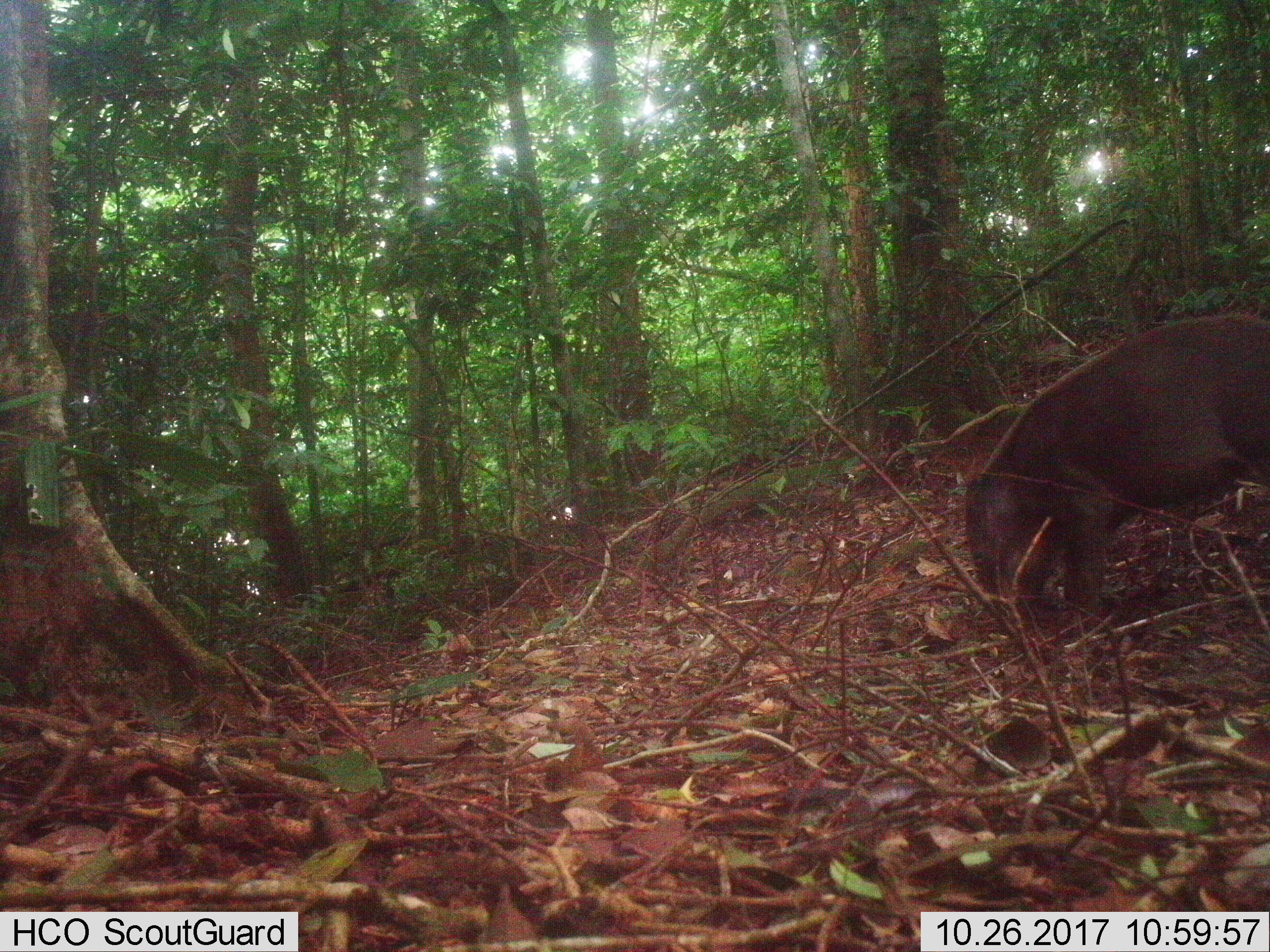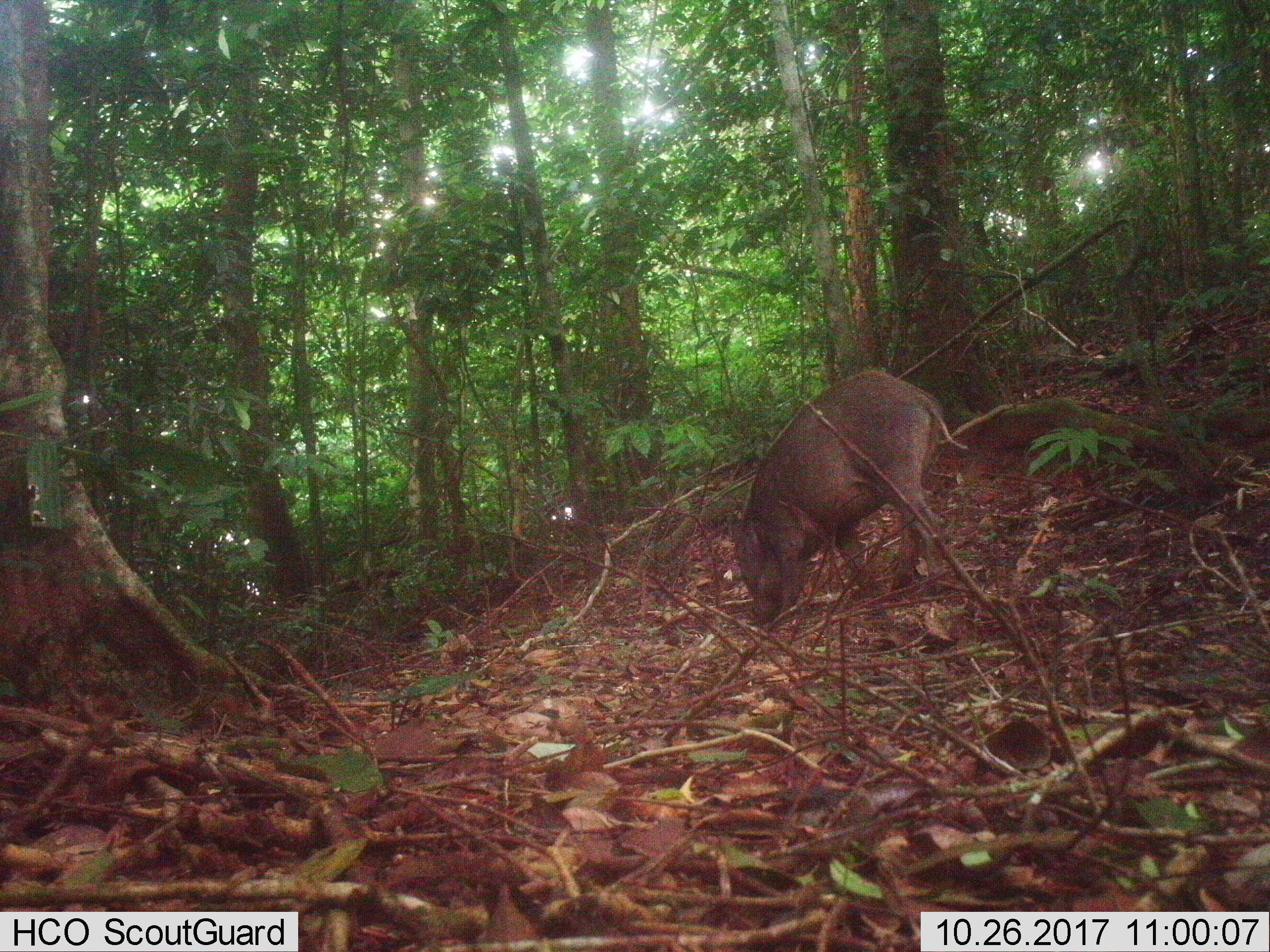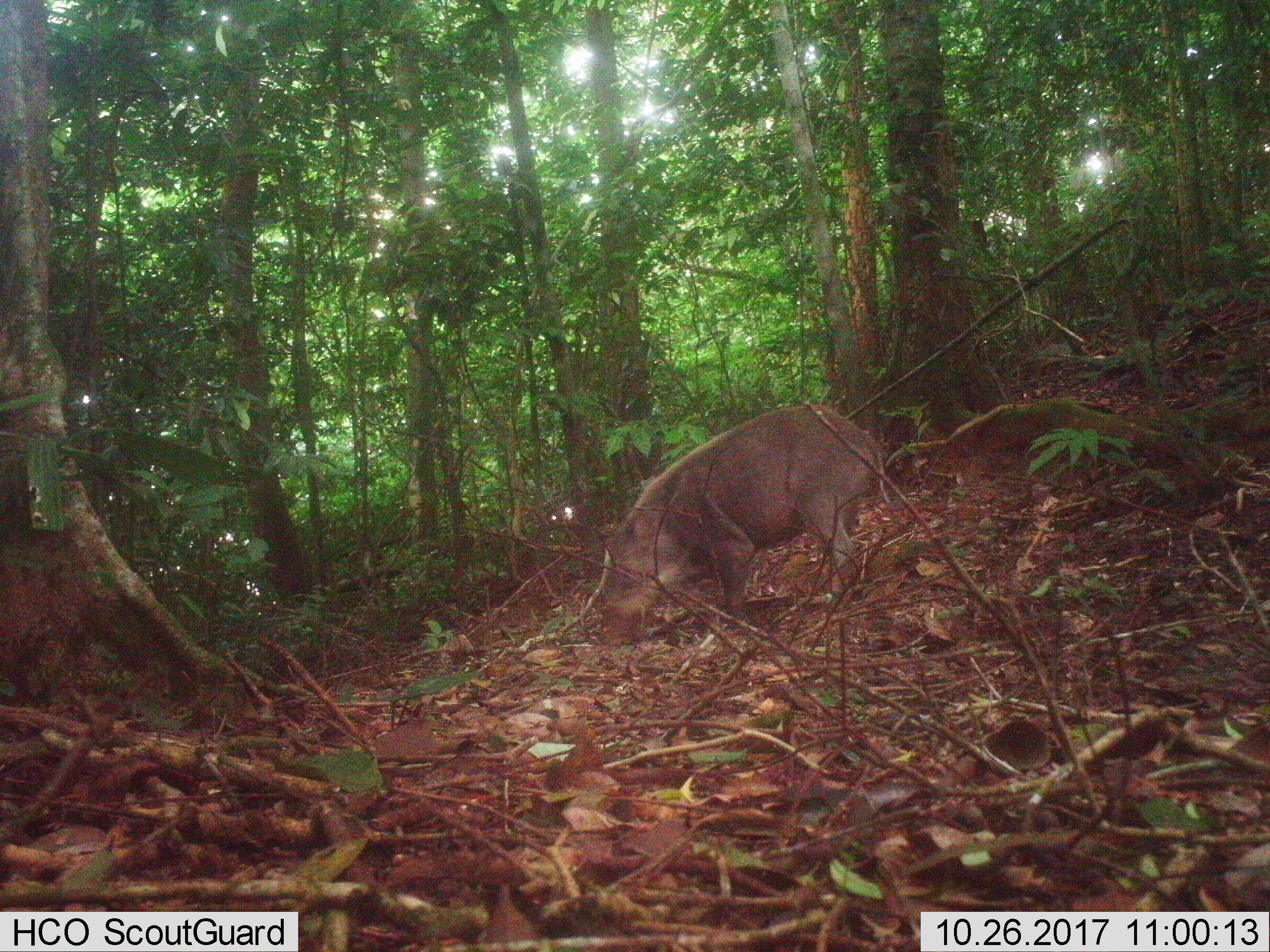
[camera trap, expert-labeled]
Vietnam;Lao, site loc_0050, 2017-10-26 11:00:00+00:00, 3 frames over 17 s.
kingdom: Animalia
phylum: Chordata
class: Mammalia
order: Artiodactyla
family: Suidae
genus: Sus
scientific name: Sus scrofa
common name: eurasian wild pig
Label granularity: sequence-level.